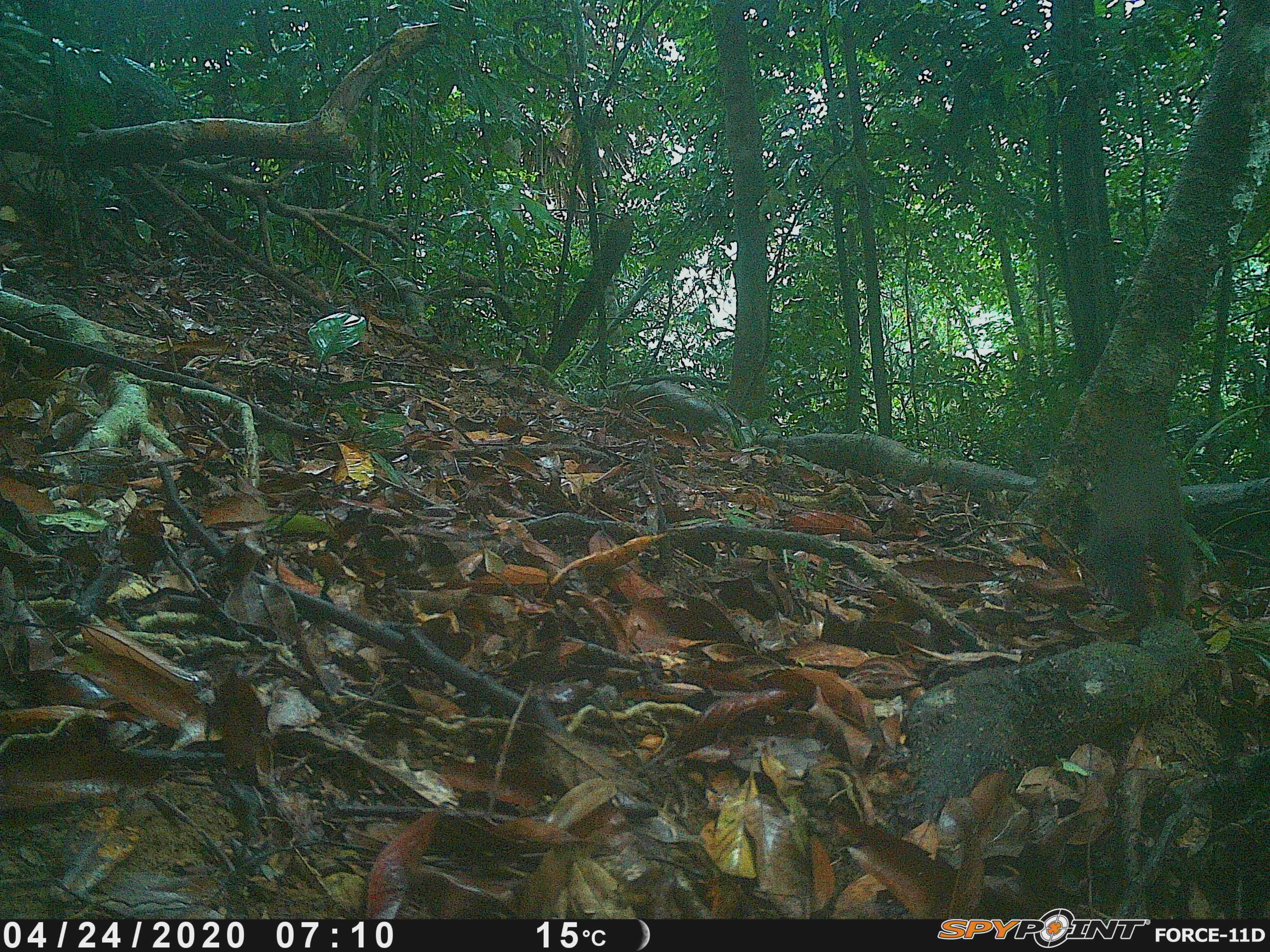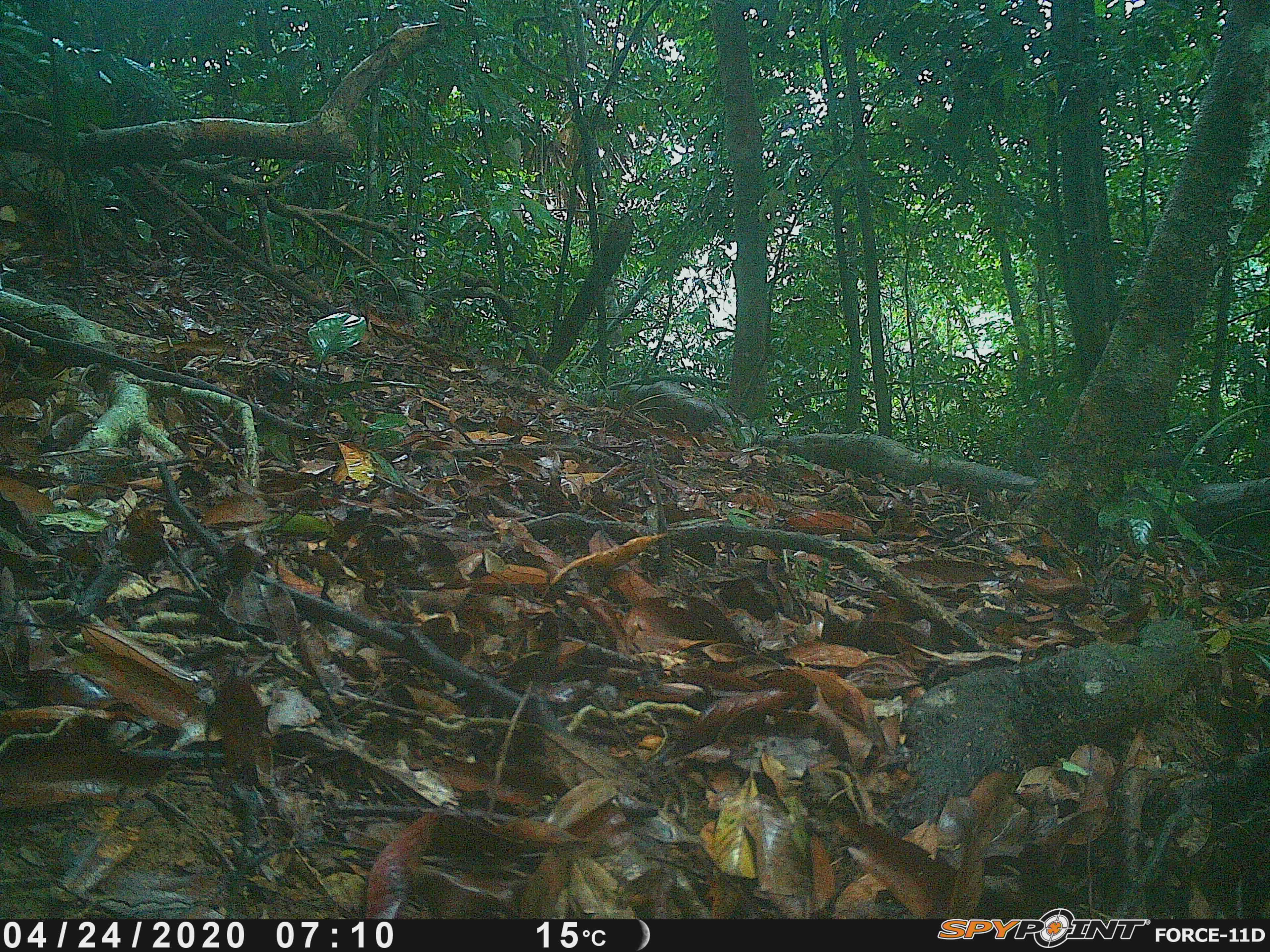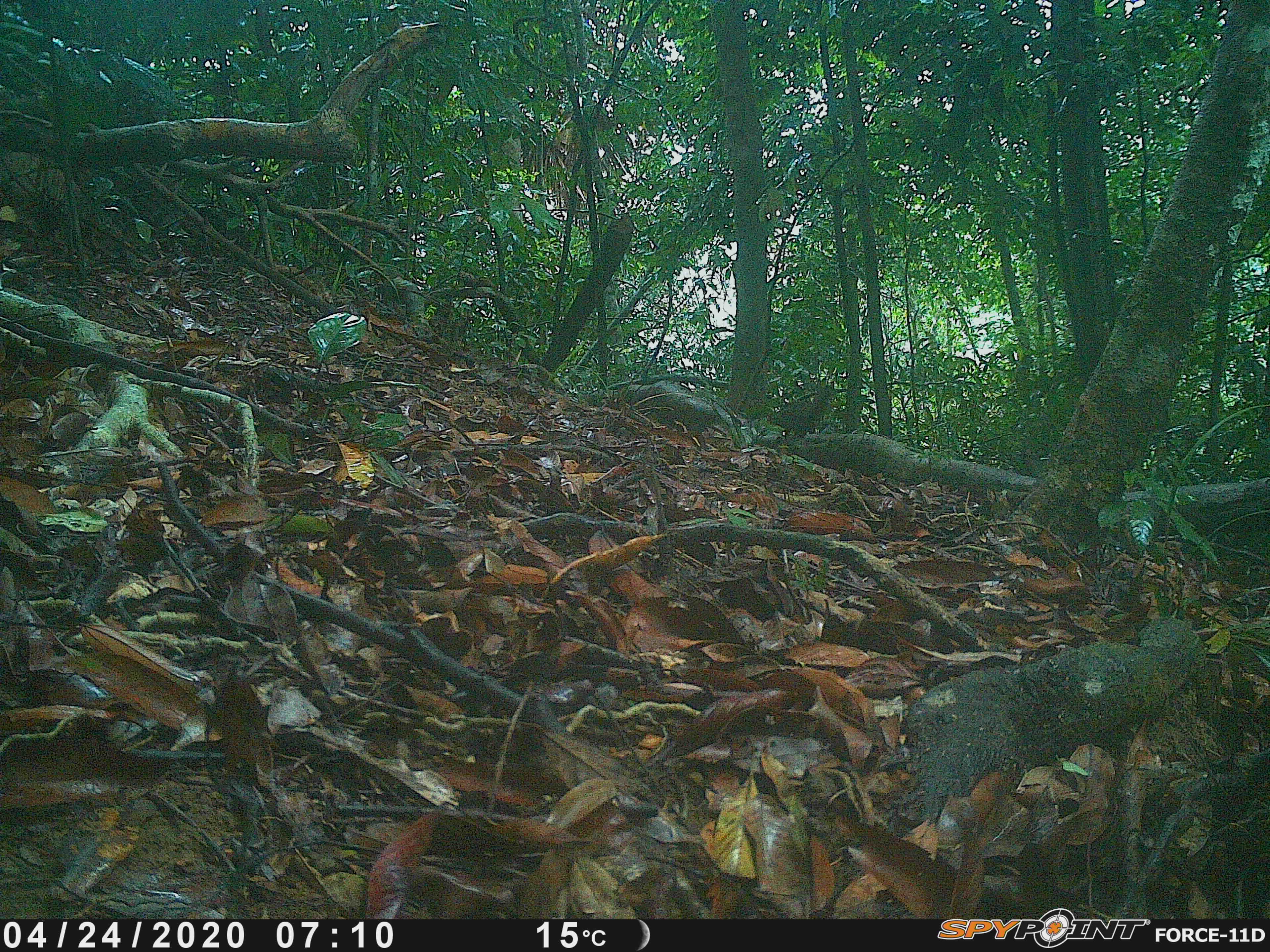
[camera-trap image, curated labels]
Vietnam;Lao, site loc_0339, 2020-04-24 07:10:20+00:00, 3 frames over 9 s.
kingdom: Animalia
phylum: Chordata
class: Mammalia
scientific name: Mammalia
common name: mammal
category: unidentified small mammal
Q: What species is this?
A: Unidentified small mammal (mammal) (Mammalia).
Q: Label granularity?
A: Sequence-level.